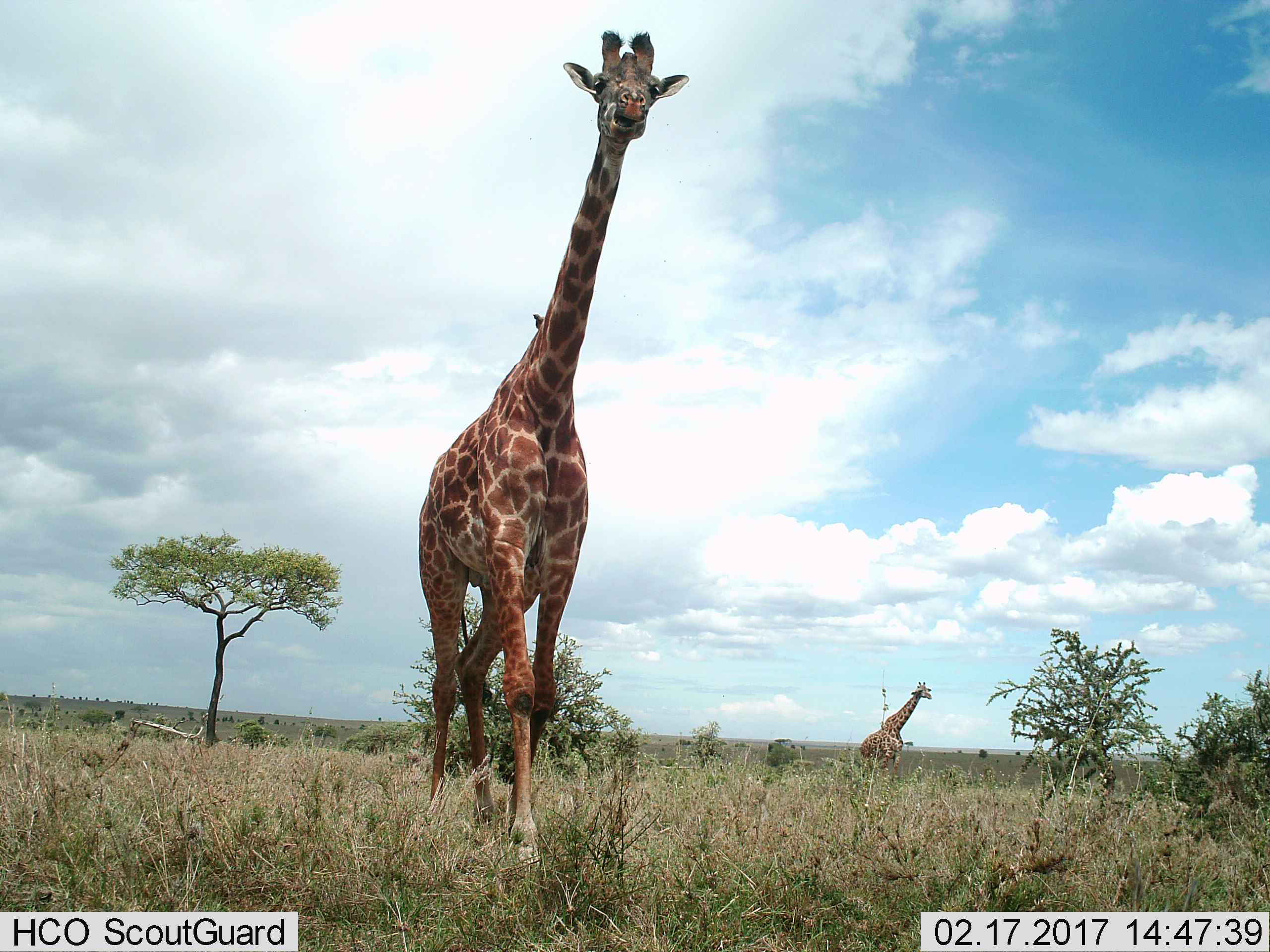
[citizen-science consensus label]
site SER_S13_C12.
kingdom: Animalia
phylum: Chordata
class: Mammalia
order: Artiodactyla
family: Giraffidae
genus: Giraffa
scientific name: Giraffa camelopardalis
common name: giraffe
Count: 2.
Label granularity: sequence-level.